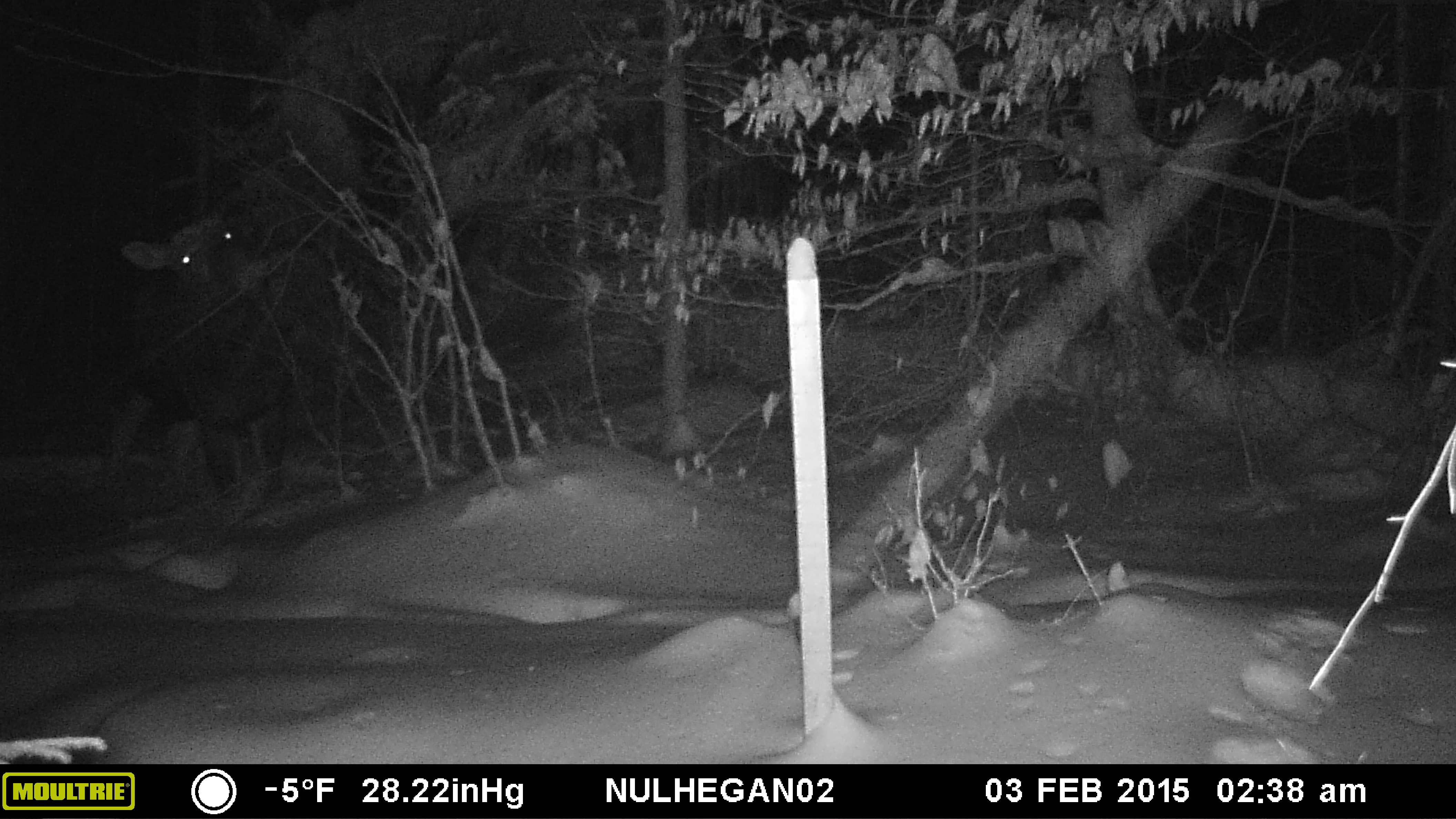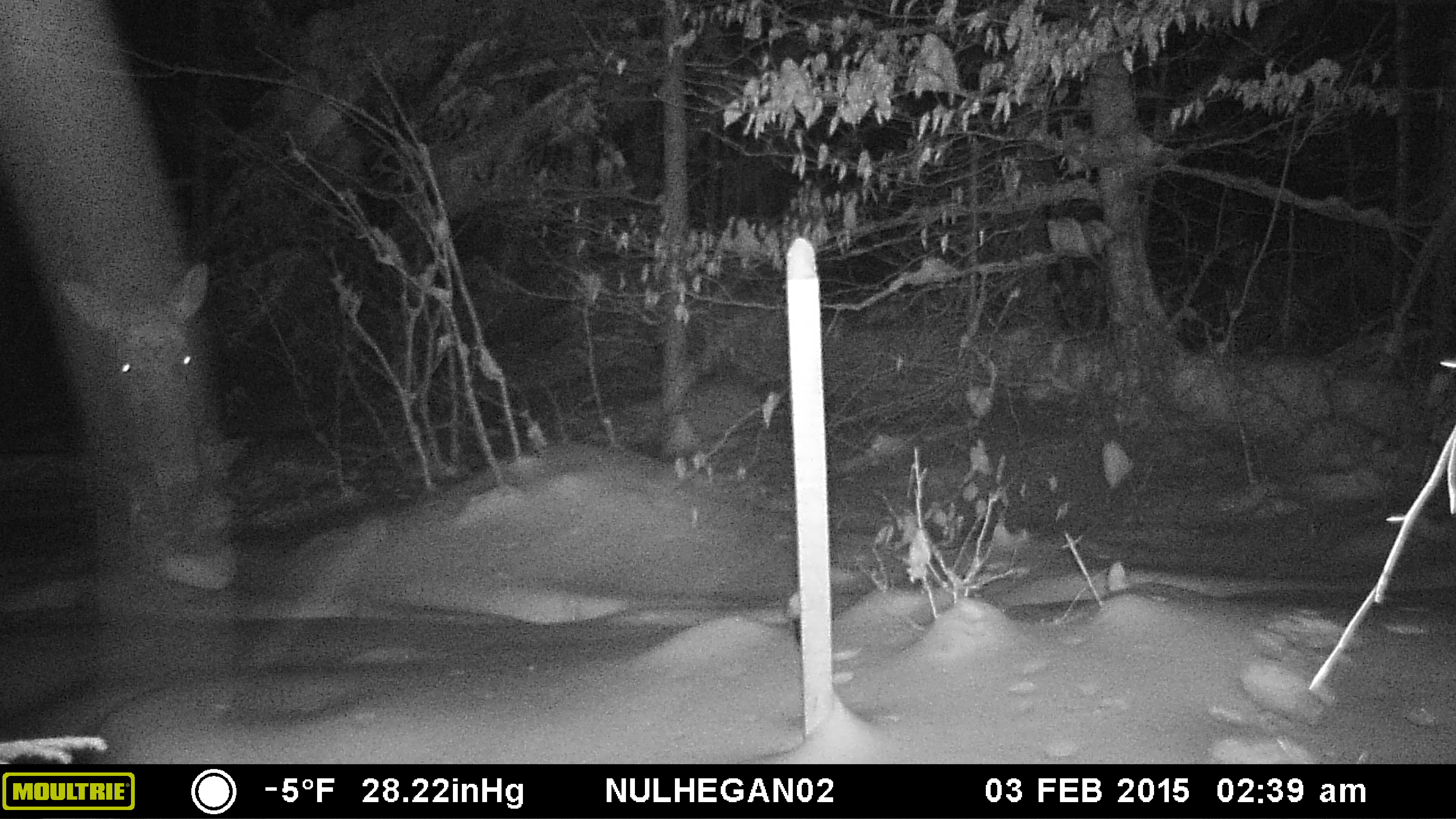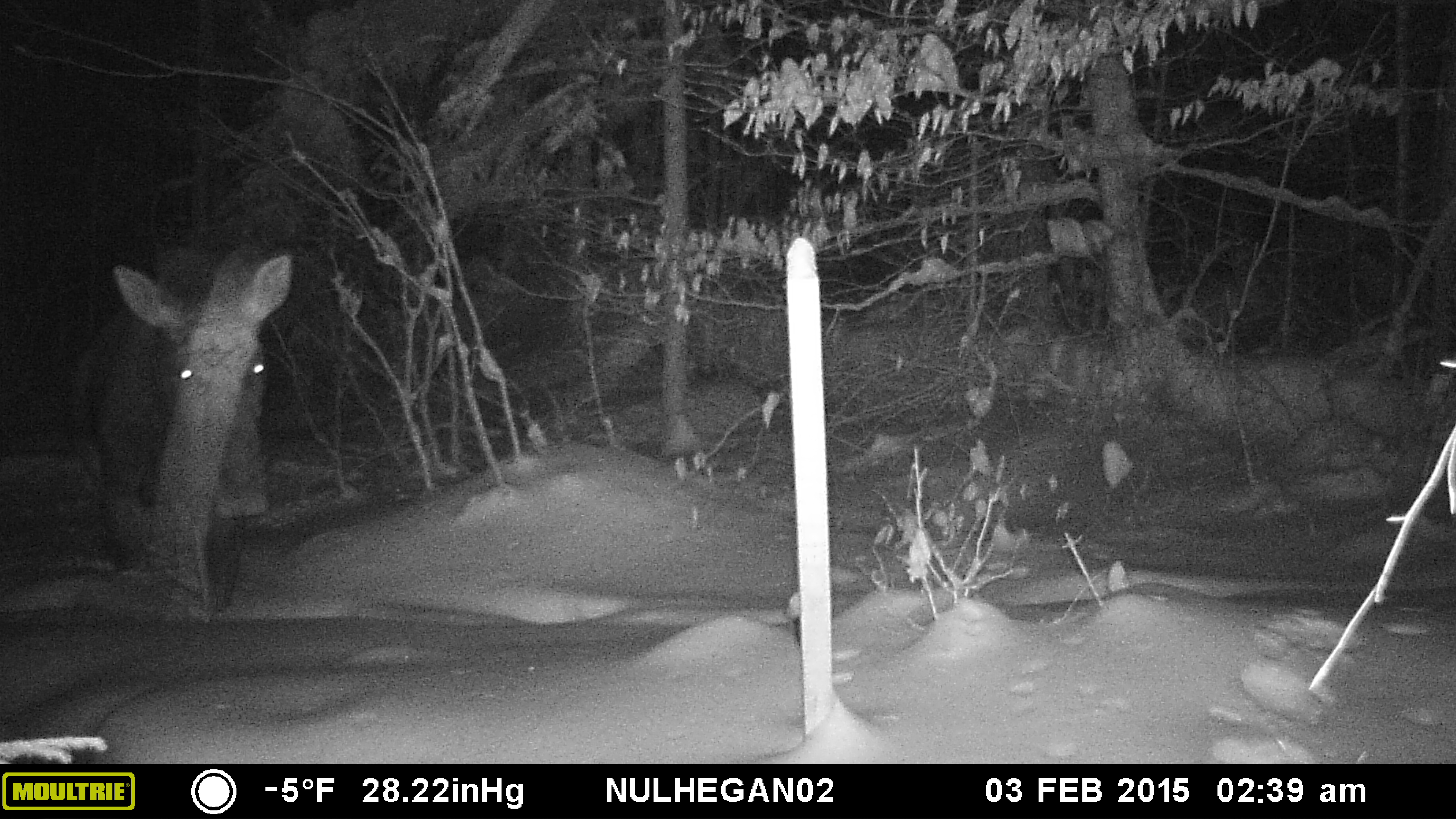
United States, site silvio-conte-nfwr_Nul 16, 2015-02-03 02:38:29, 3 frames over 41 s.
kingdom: Animalia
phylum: Chordata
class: Mammalia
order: Artiodactyla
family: Cervidae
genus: Alces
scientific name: Alces alces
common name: moose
Moose (Alces alces).